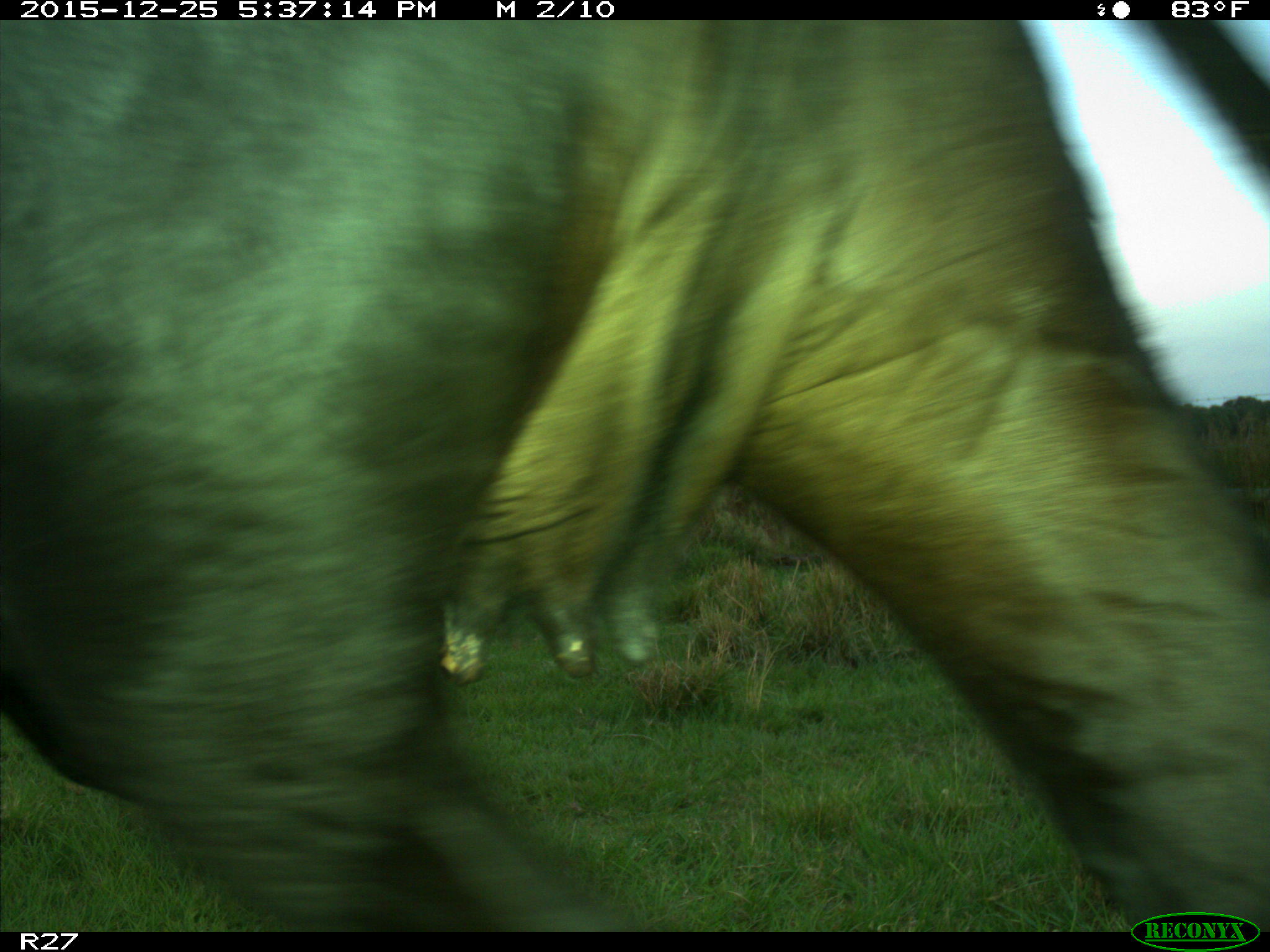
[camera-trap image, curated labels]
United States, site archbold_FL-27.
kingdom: Animalia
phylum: Chordata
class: Mammalia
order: Artiodactyla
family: Bovidae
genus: Bos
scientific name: Bos taurus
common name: domestic cow